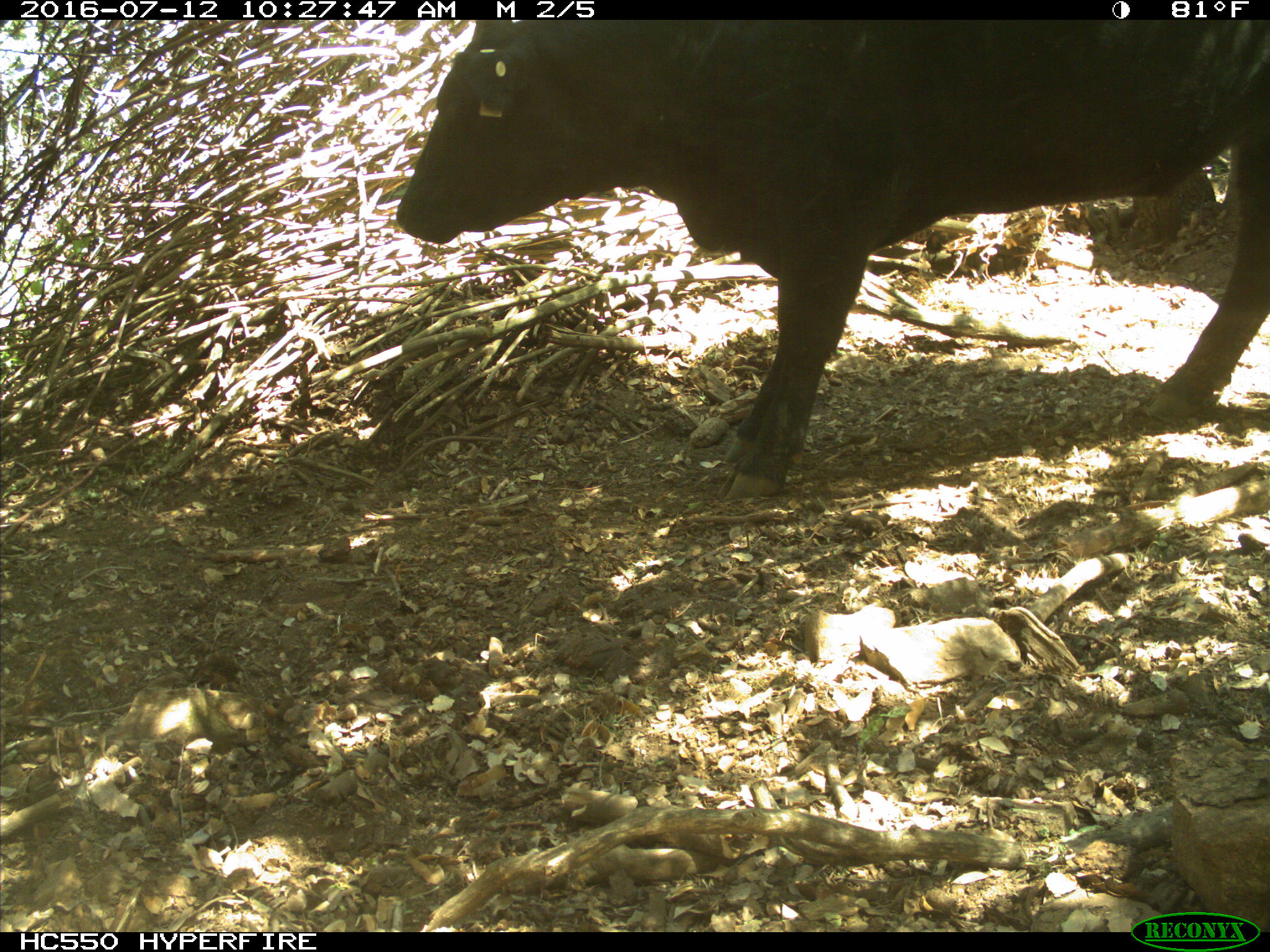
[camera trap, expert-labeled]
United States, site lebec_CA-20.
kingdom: Animalia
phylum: Chordata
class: Mammalia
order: Artiodactyla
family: Bovidae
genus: Bos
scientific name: Bos taurus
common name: domestic cow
Bos taurus (domestic cow).